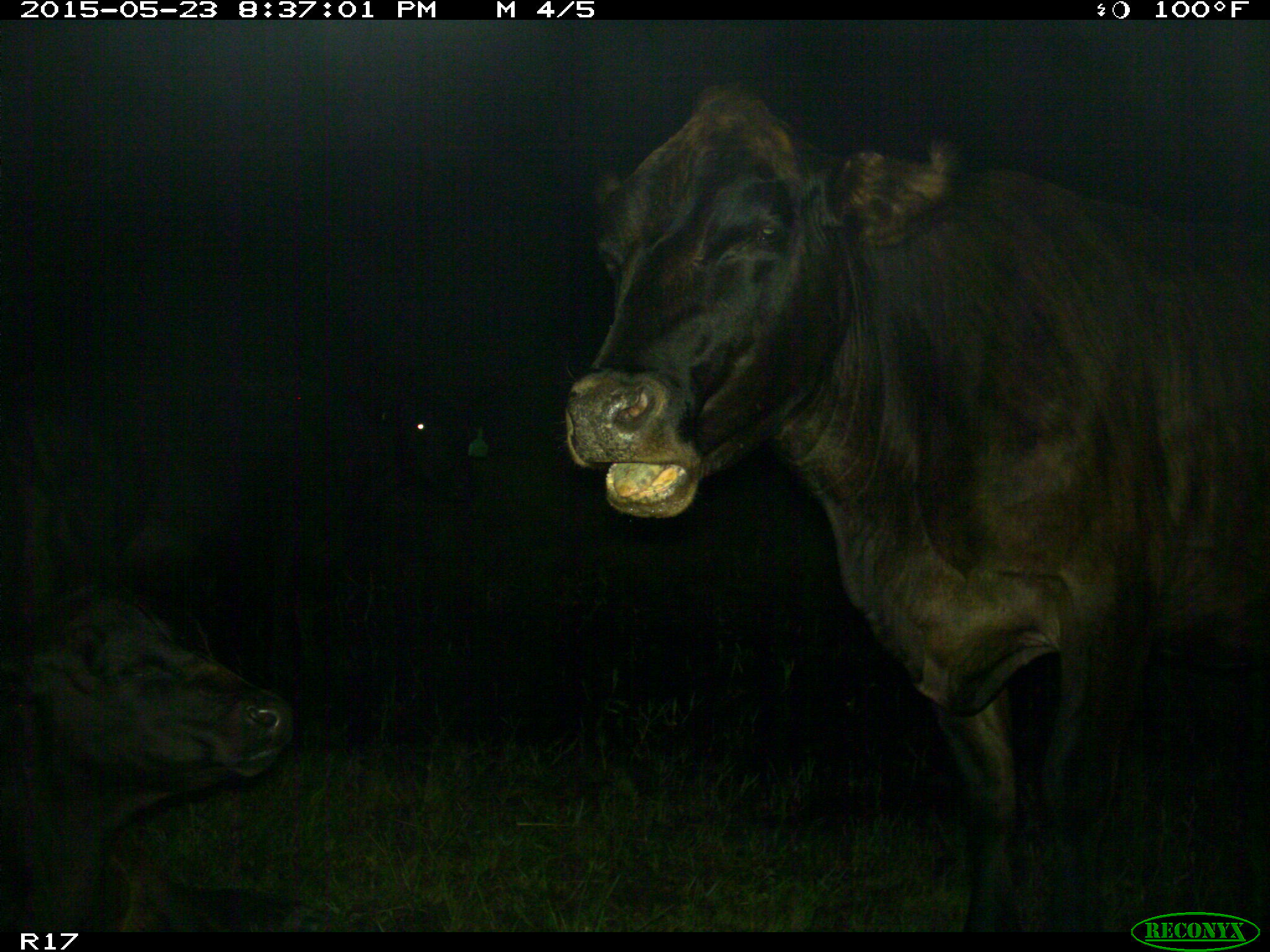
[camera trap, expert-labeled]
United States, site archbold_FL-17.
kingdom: Animalia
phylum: Chordata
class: Mammalia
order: Artiodactyla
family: Bovidae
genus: Bos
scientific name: Bos taurus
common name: domestic cow